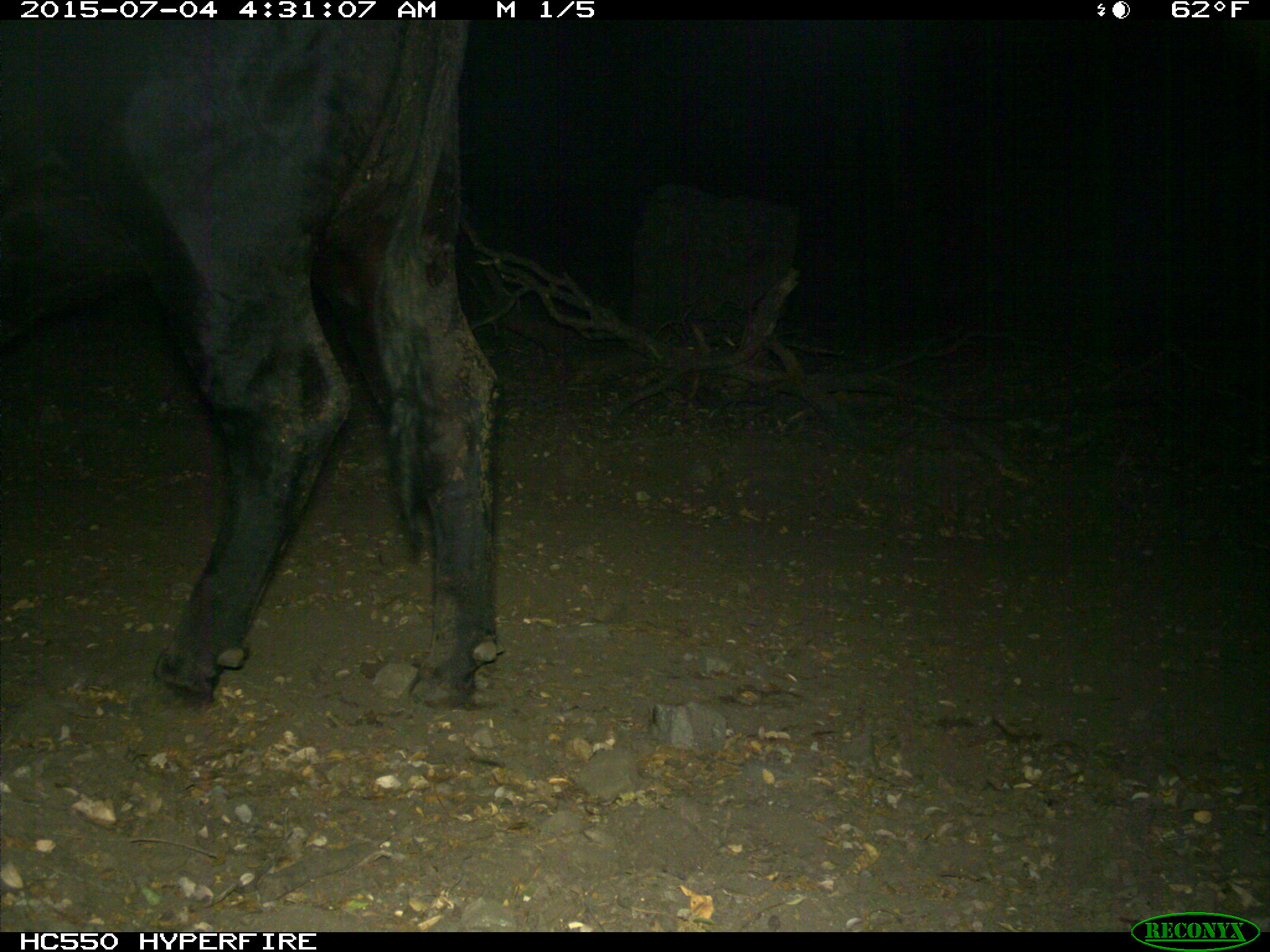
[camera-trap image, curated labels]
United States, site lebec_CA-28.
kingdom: Animalia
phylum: Chordata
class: Mammalia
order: Artiodactyla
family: Bovidae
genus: Bos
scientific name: Bos taurus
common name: domestic cow